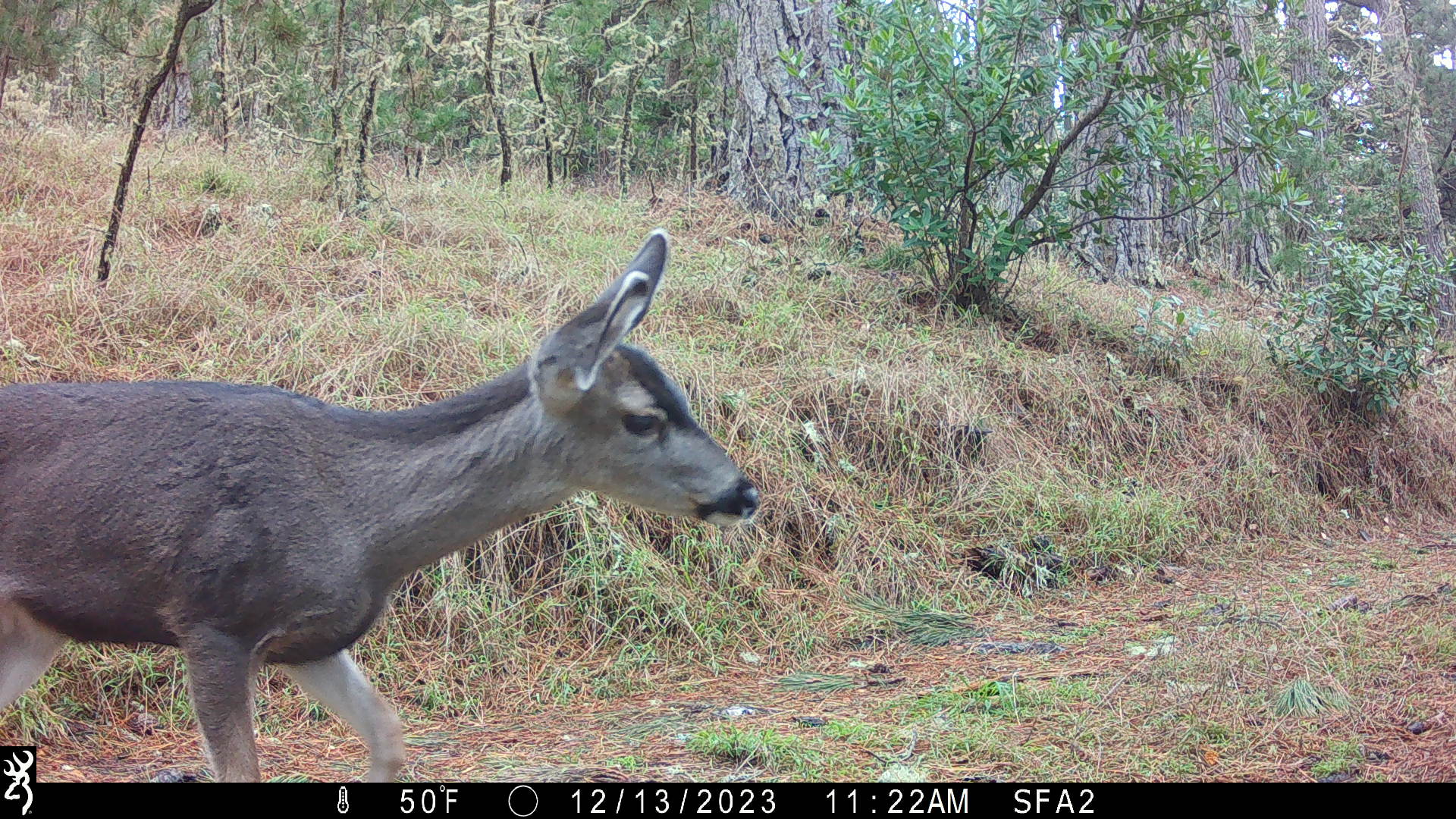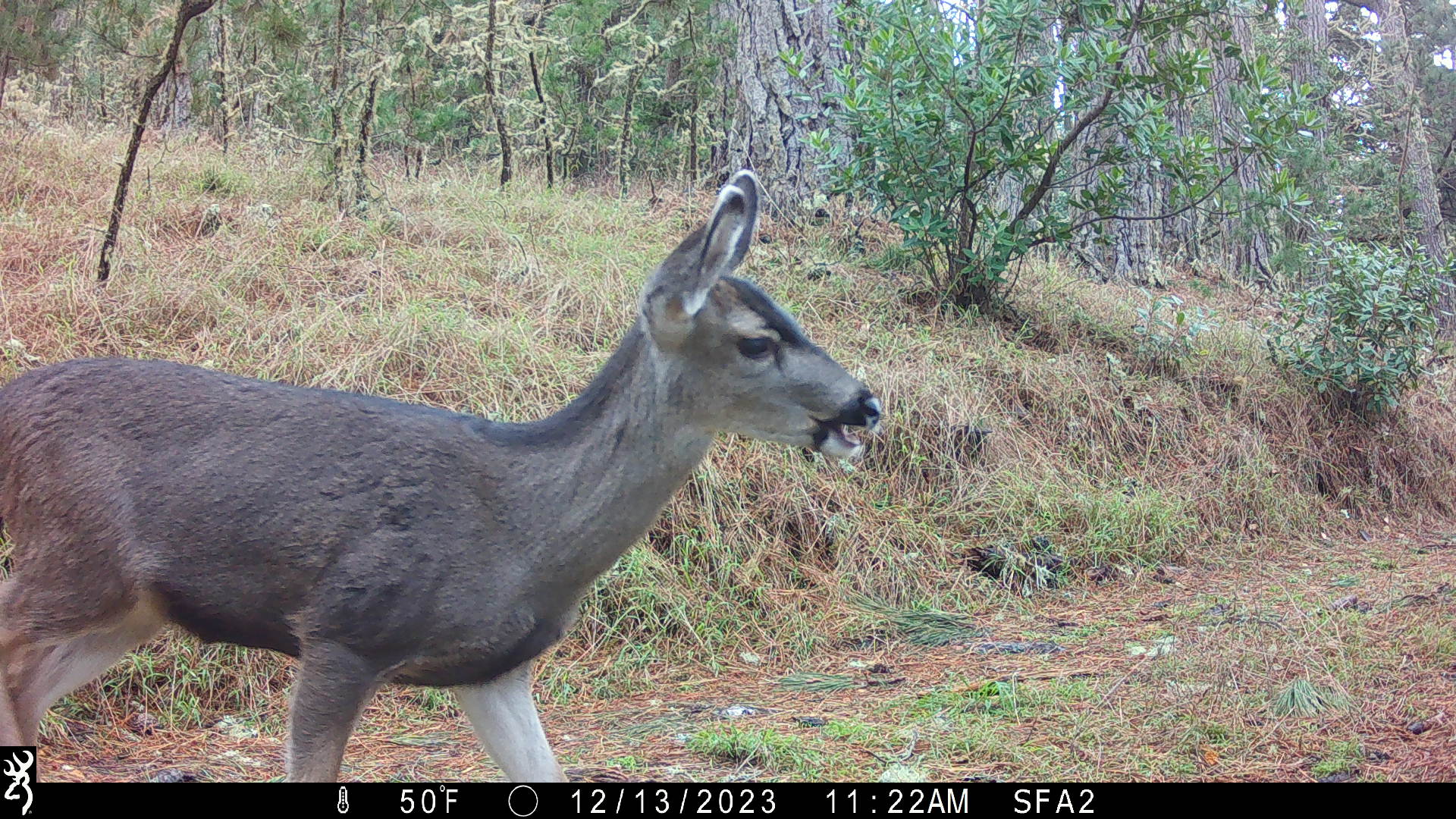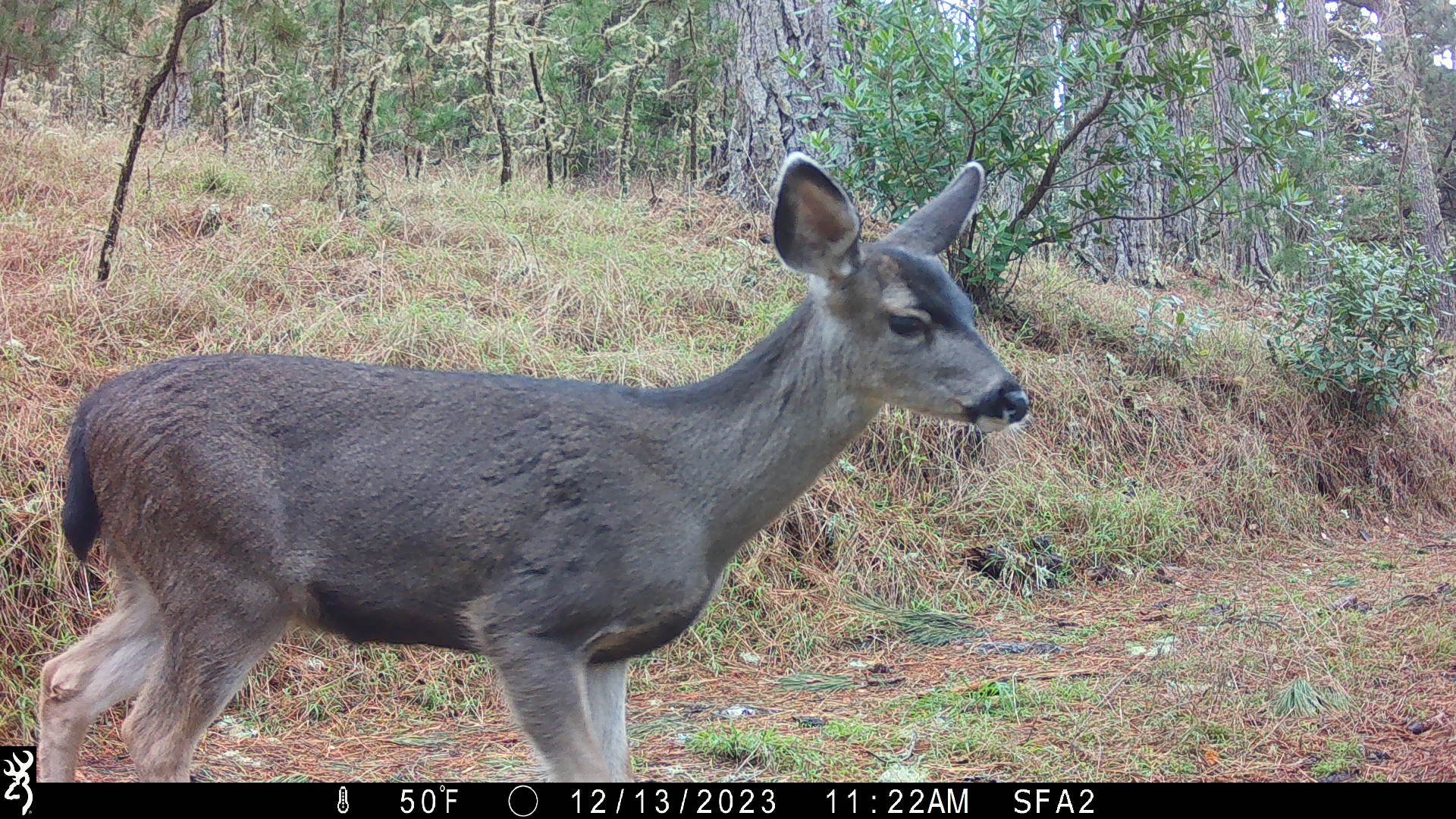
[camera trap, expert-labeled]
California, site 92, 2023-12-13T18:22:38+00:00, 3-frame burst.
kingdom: Animalia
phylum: Chordata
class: Mammalia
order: Artiodactyla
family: Cervidae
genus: Odocoileus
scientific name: Odocoileus hemionus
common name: mule deer